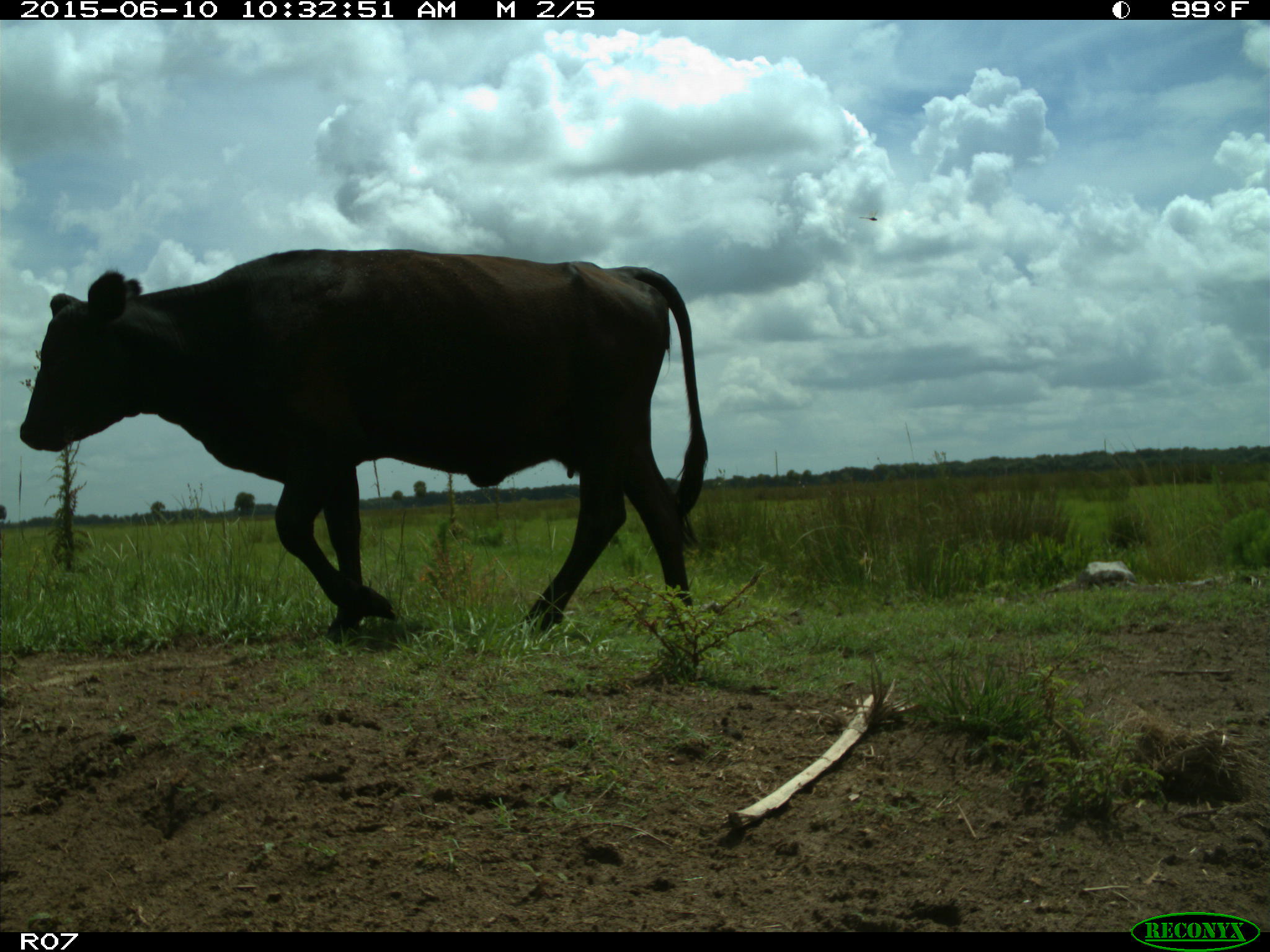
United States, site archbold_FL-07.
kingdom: Animalia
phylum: Chordata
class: Mammalia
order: Artiodactyla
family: Bovidae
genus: Bos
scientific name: Bos taurus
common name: domestic cow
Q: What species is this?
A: Bos taurus (domestic cow).